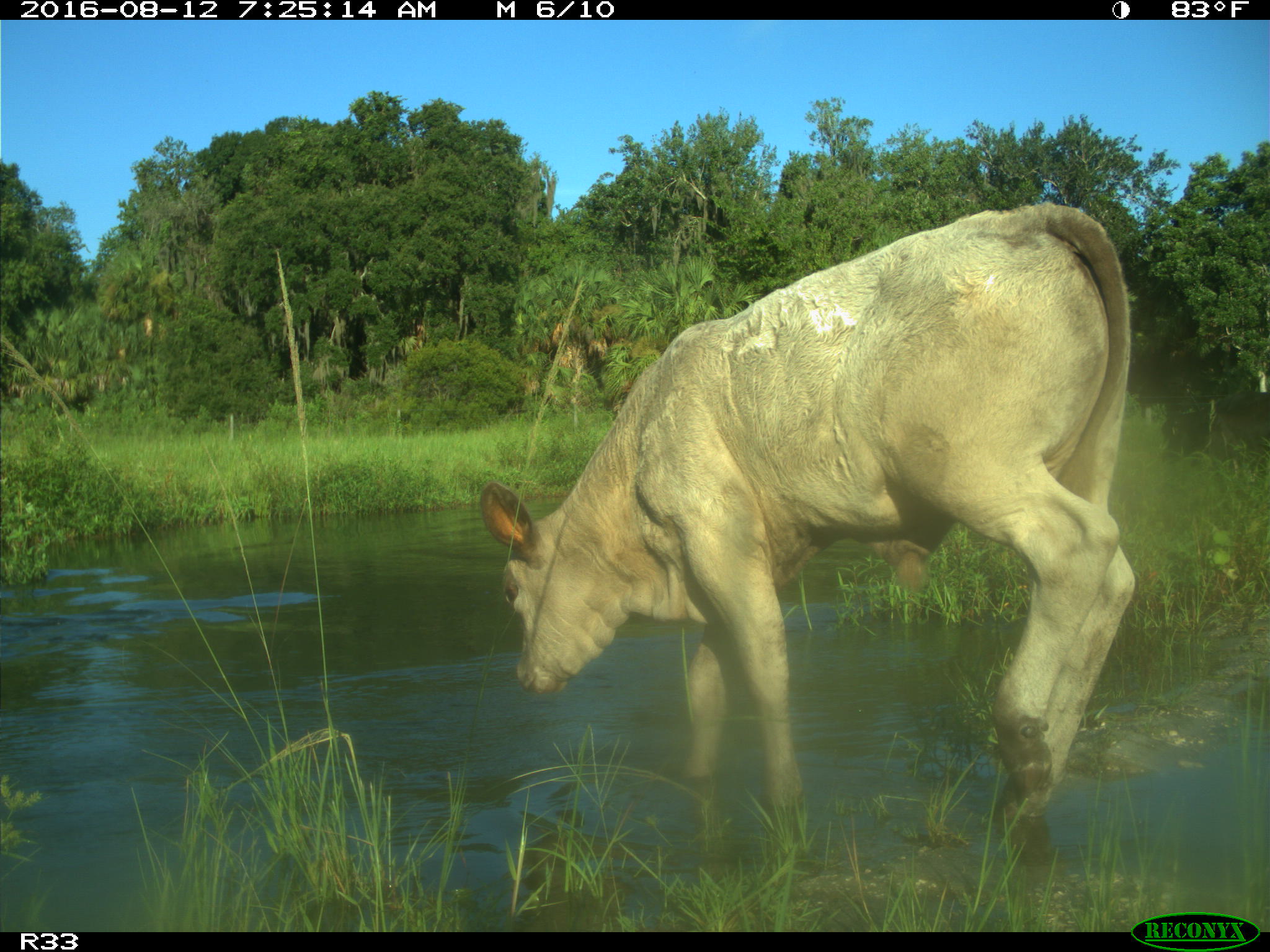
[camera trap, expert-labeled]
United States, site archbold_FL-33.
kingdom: Animalia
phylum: Chordata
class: Mammalia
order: Artiodactyla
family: Bovidae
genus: Bos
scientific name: Bos taurus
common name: domestic cow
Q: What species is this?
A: Bos taurus (domestic cow).